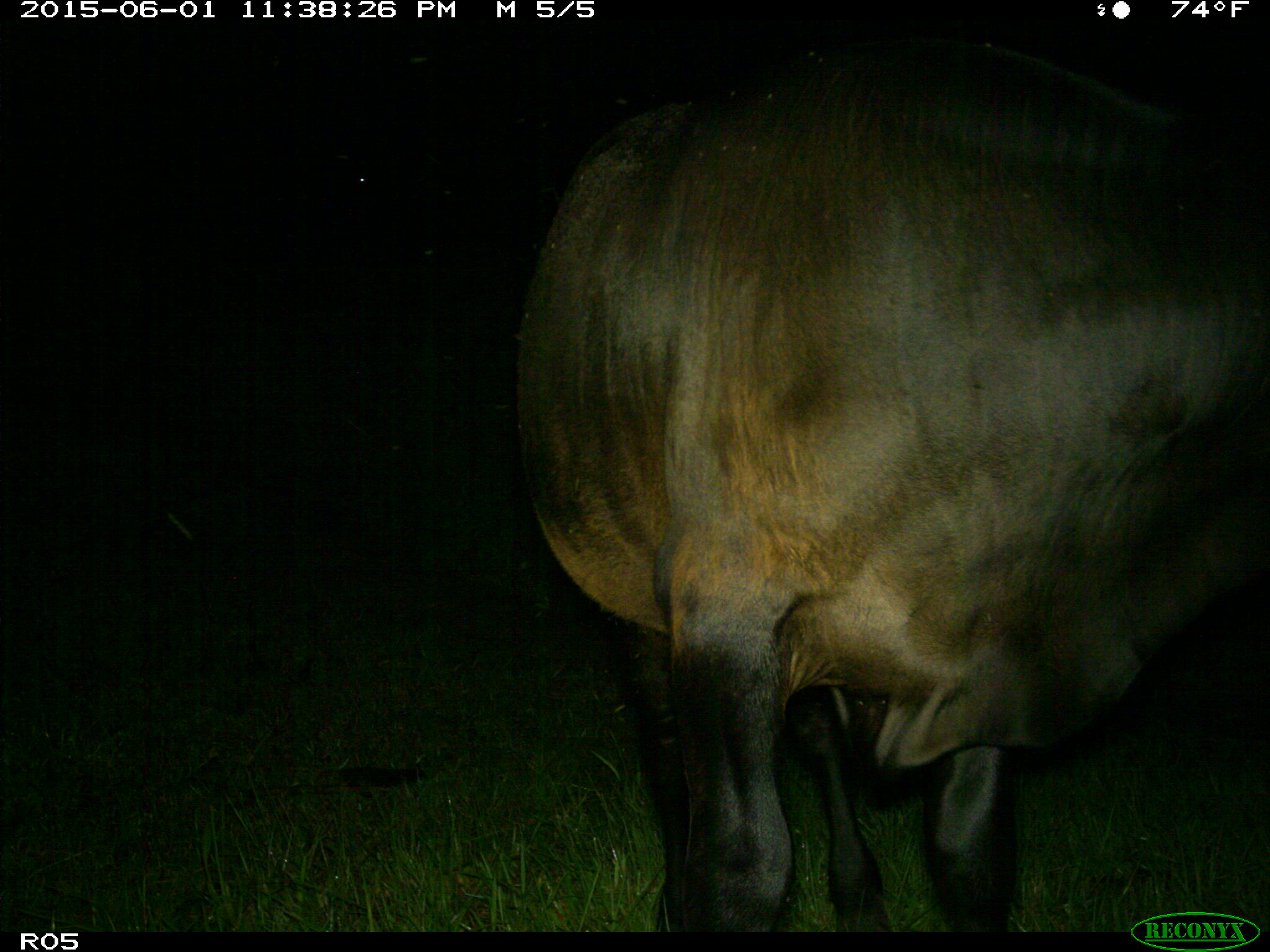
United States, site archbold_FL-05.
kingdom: Animalia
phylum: Chordata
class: Mammalia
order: Artiodactyla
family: Bovidae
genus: Bos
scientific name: Bos taurus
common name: domestic cow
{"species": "Bos taurus (domestic cow)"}